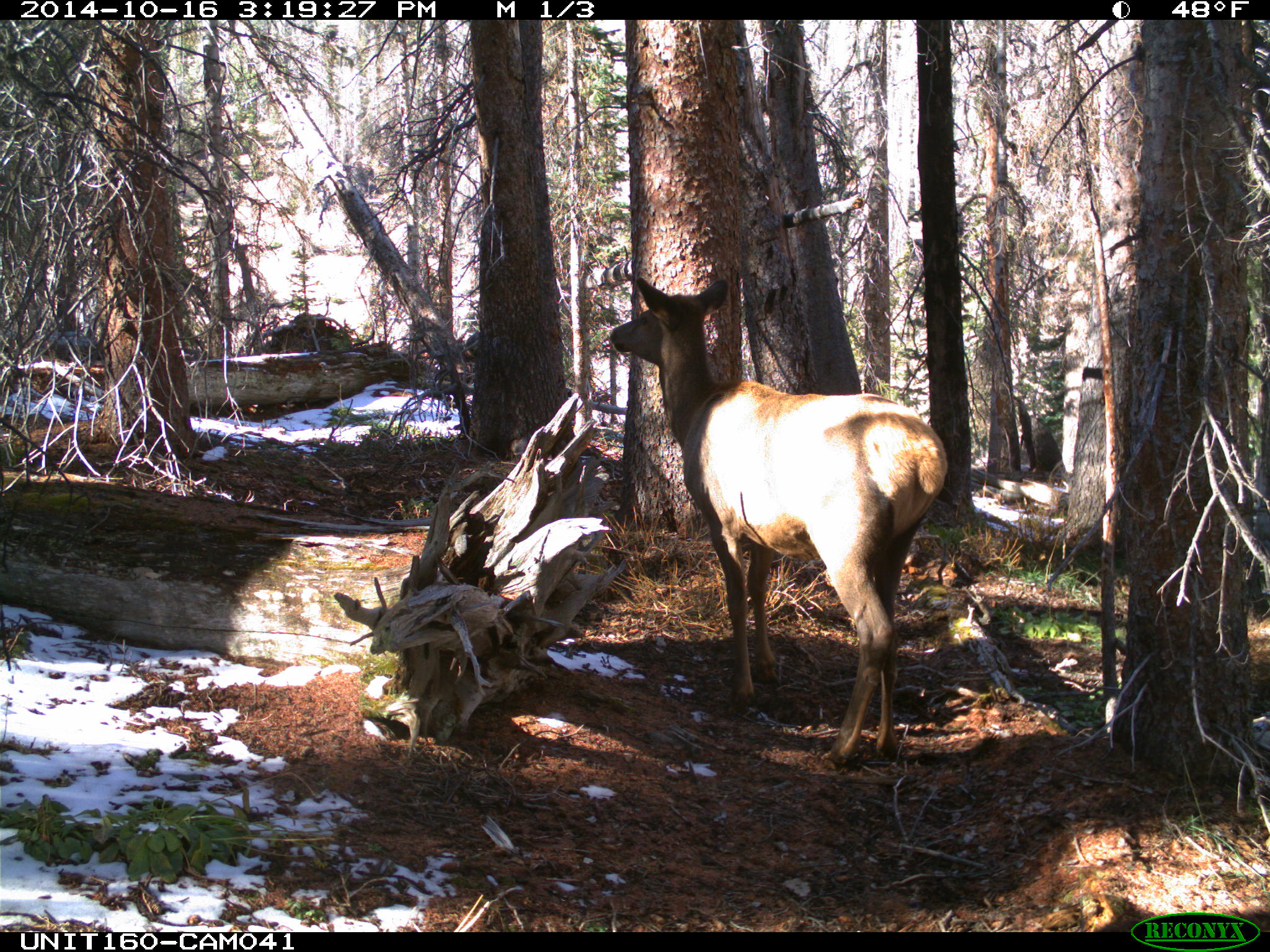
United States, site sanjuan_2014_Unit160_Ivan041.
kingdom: Animalia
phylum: Chordata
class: Mammalia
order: Artiodactyla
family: Cervidae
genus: Cervus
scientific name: Cervus elaphus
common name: red deer